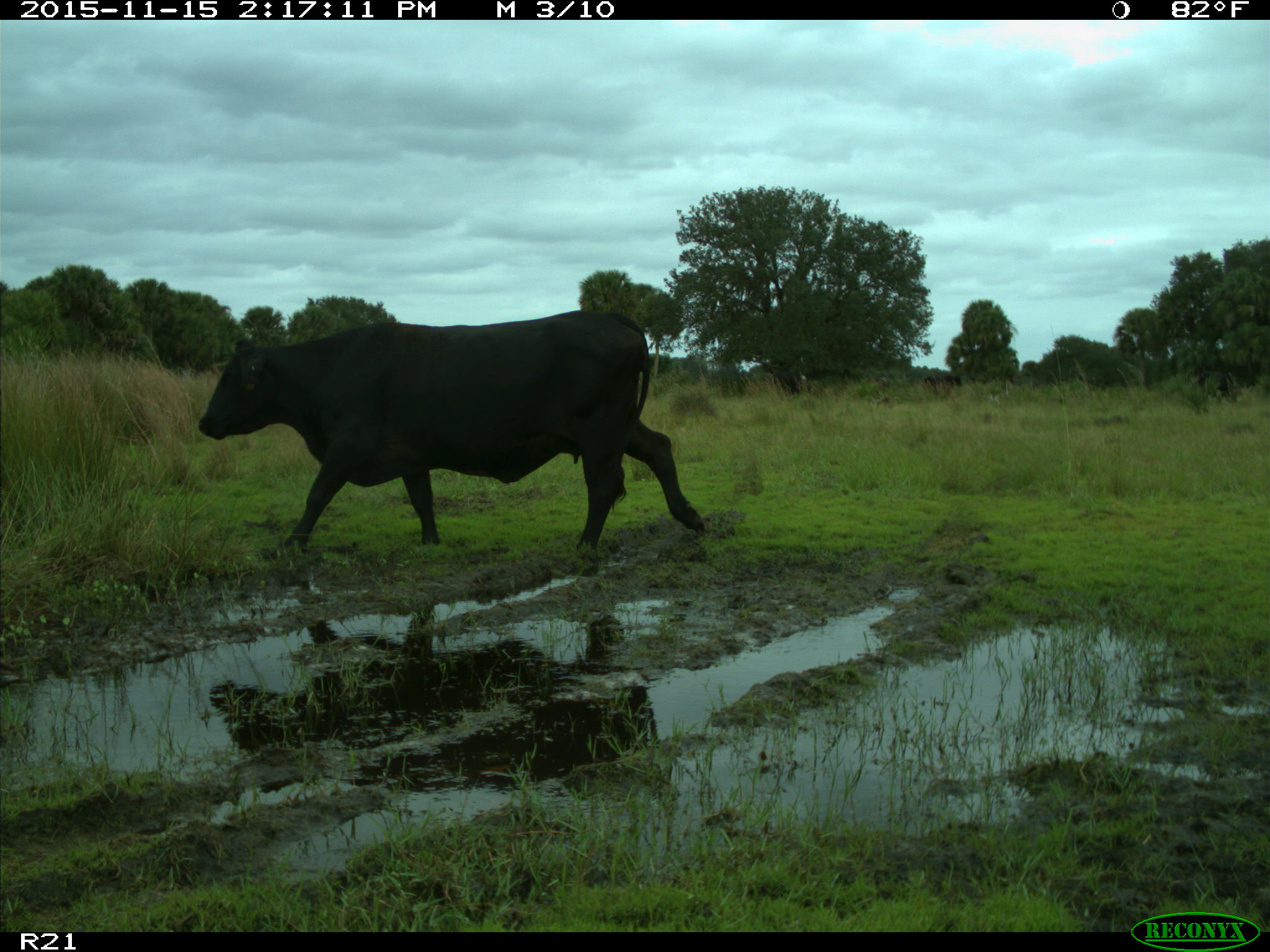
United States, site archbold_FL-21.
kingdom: Animalia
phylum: Chordata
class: Mammalia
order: Artiodactyla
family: Bovidae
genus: Bos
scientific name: Bos taurus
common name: domestic cow